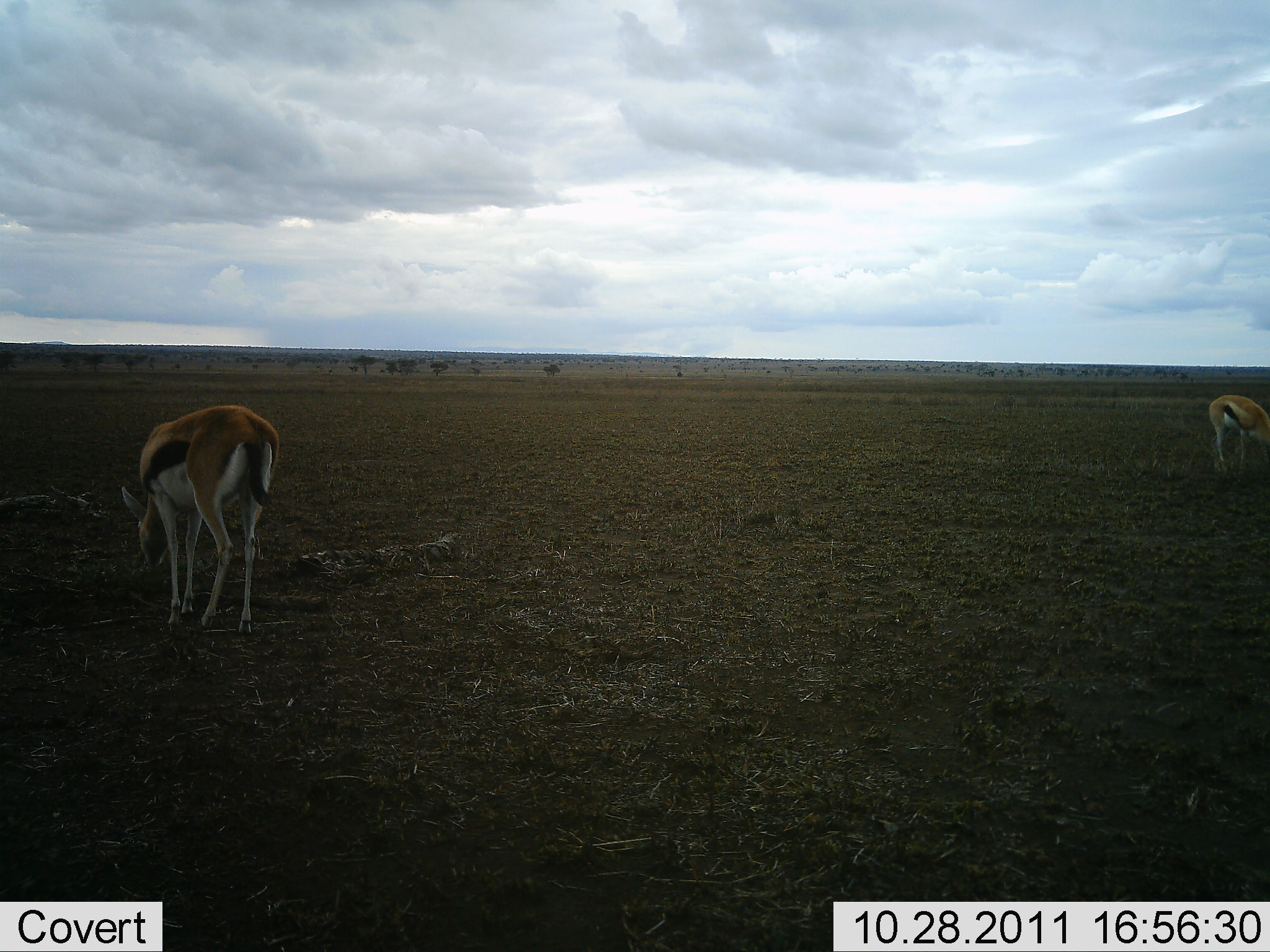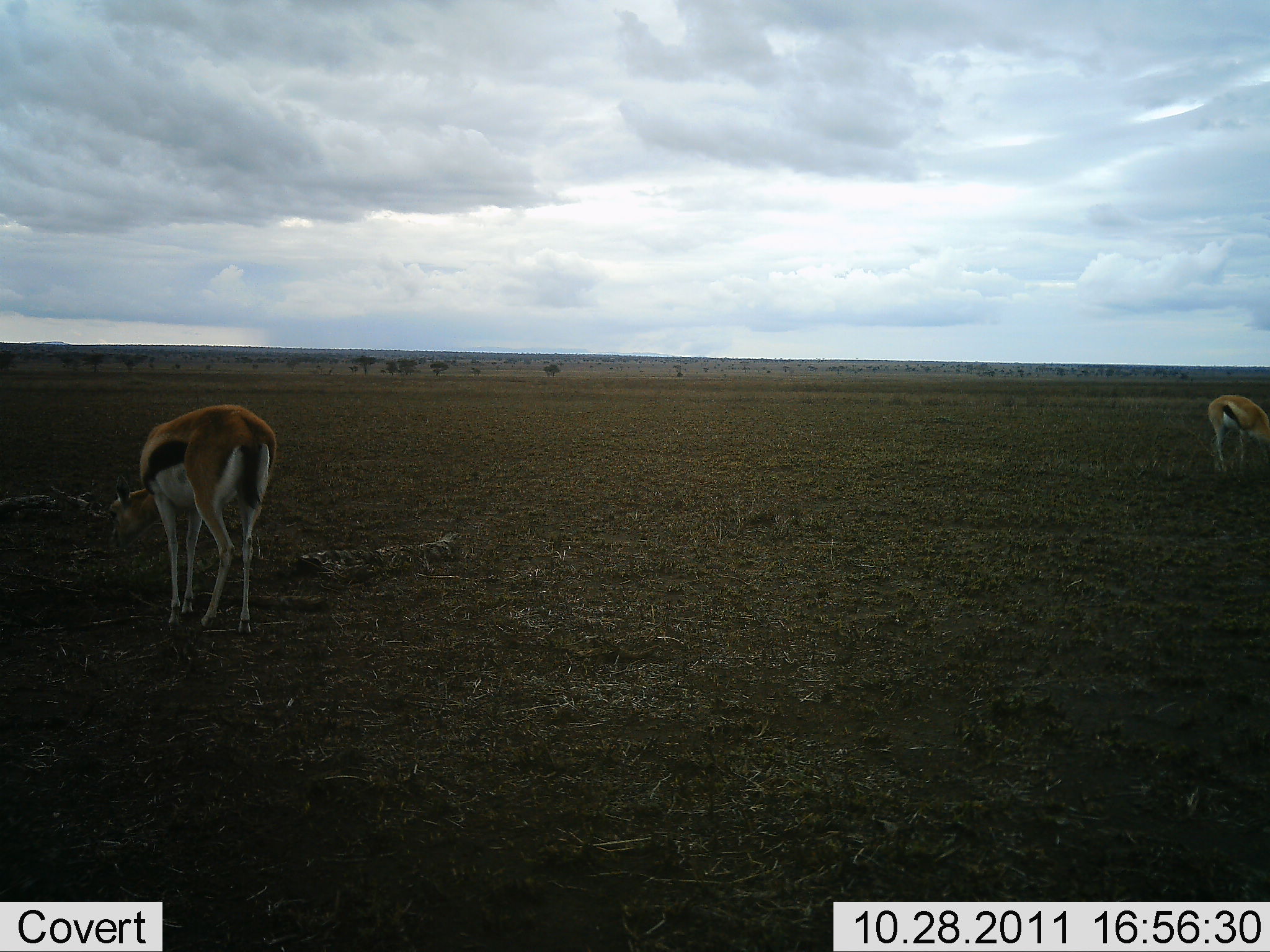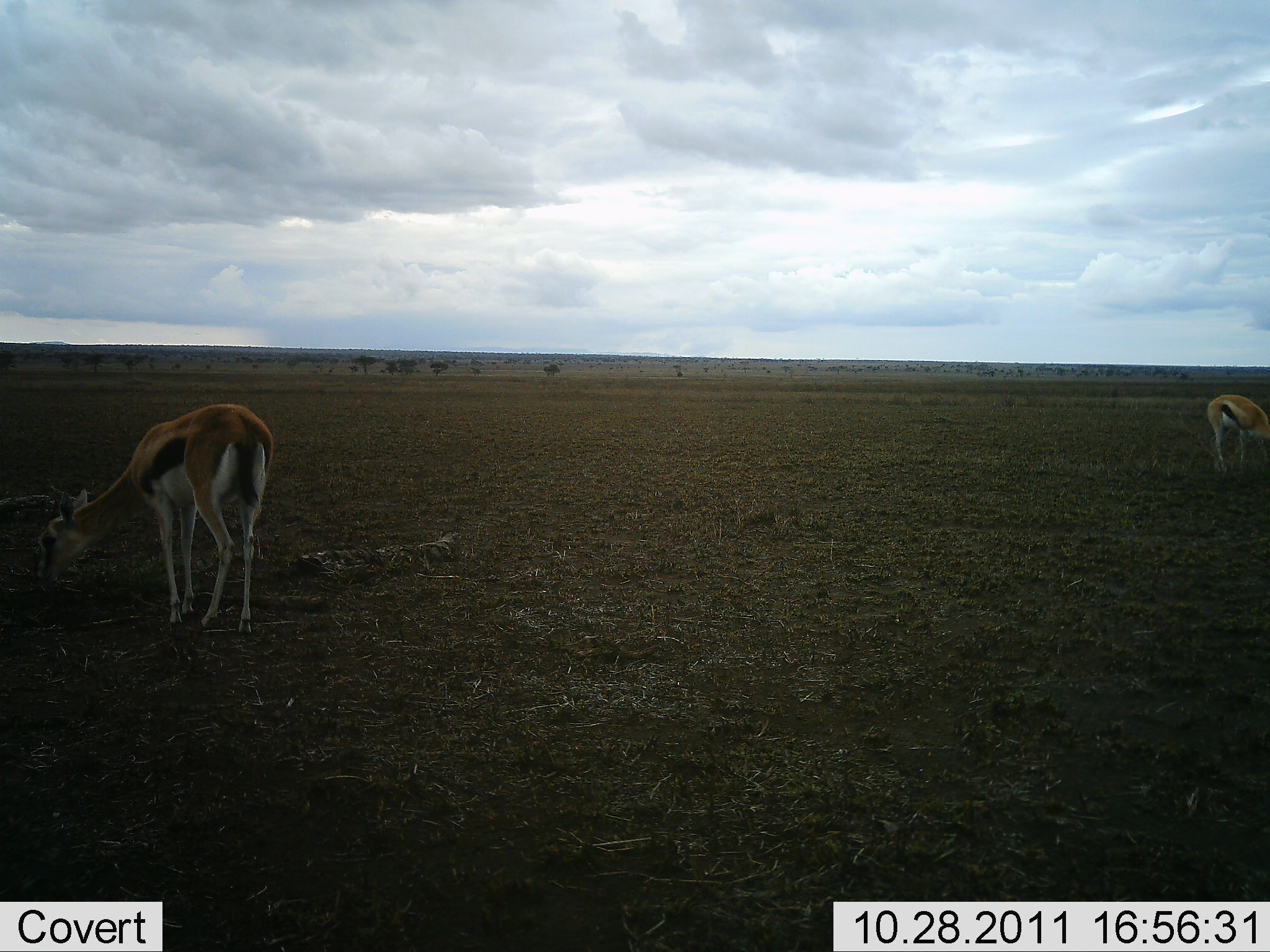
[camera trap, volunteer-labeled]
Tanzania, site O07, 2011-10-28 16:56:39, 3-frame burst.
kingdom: Animalia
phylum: Chordata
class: Mammalia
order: Artiodactyla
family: Bovidae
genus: Eudorcas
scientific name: Eudorcas thomsonii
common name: thomson's gazelle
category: gazellethomsons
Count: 2.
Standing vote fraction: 33%.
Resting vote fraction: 0%.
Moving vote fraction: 0%.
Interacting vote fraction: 0%.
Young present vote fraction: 0%.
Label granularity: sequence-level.